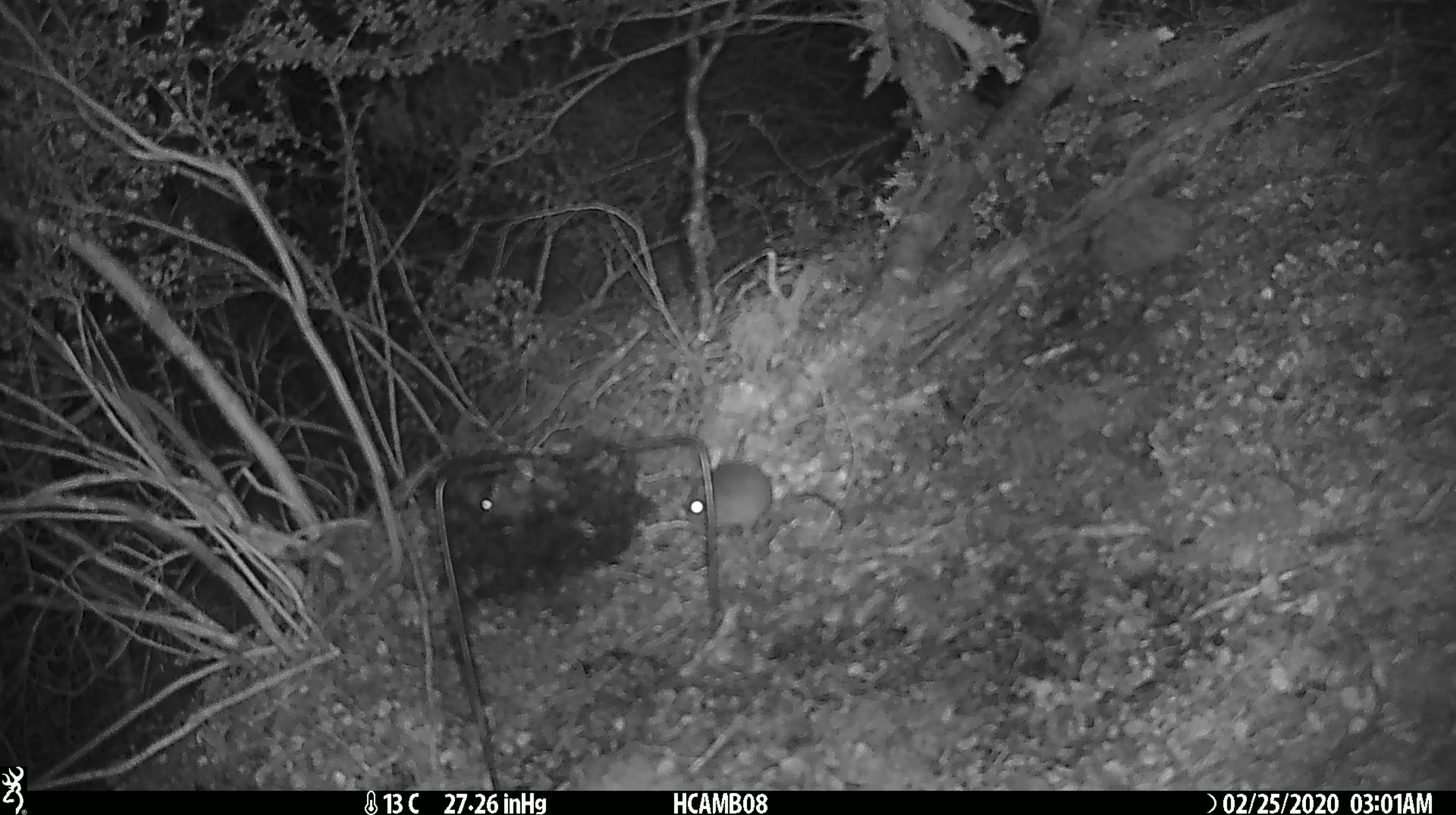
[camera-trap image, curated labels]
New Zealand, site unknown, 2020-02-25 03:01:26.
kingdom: Animalia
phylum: Chordata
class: Mammalia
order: Rodentia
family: Muridae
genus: Mus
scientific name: Mus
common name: mouse